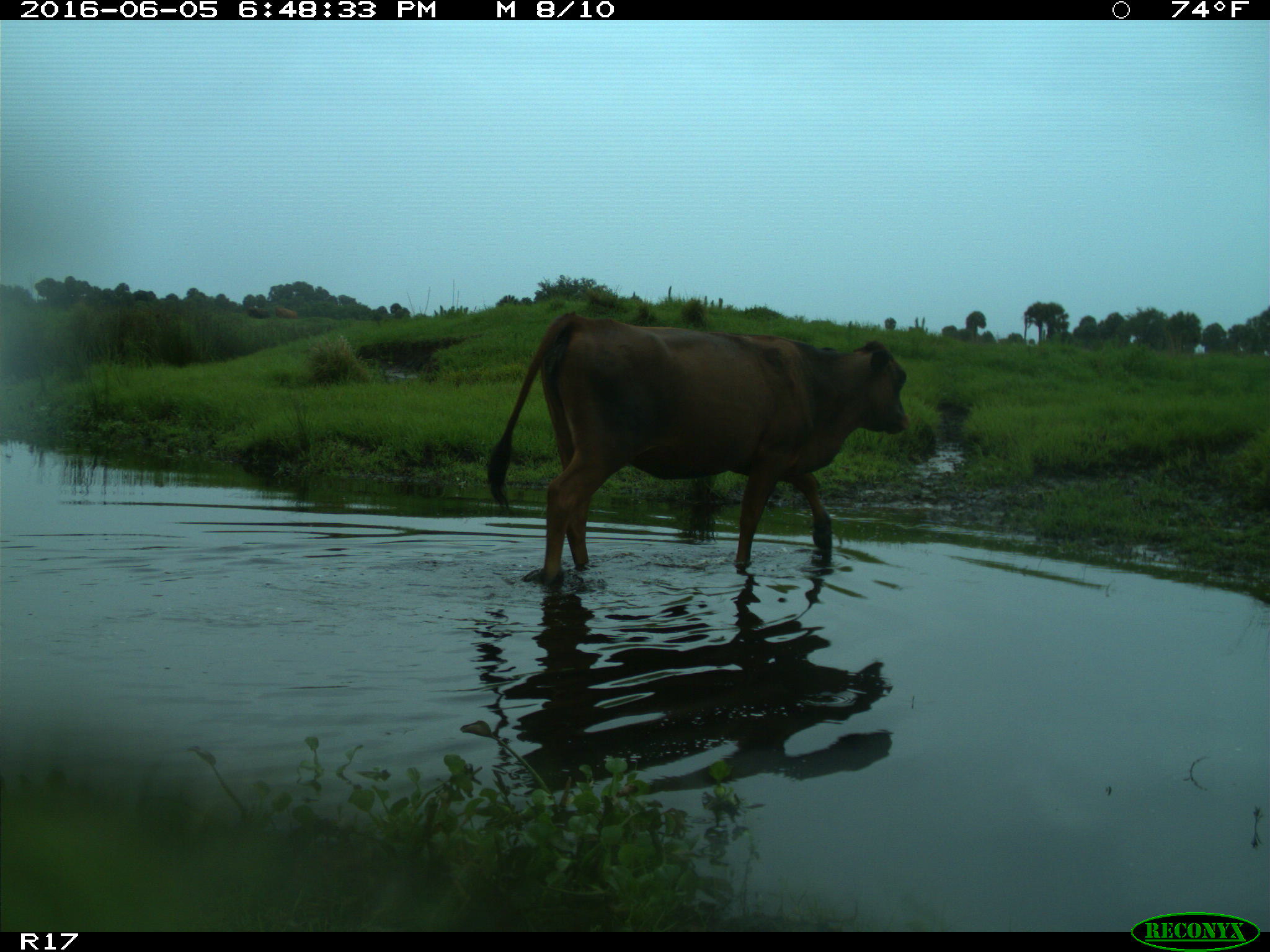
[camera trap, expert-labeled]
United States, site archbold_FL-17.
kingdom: Animalia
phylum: Chordata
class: Mammalia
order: Artiodactyla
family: Bovidae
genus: Bos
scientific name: Bos taurus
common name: domestic cow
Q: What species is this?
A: Bos taurus (domestic cow).